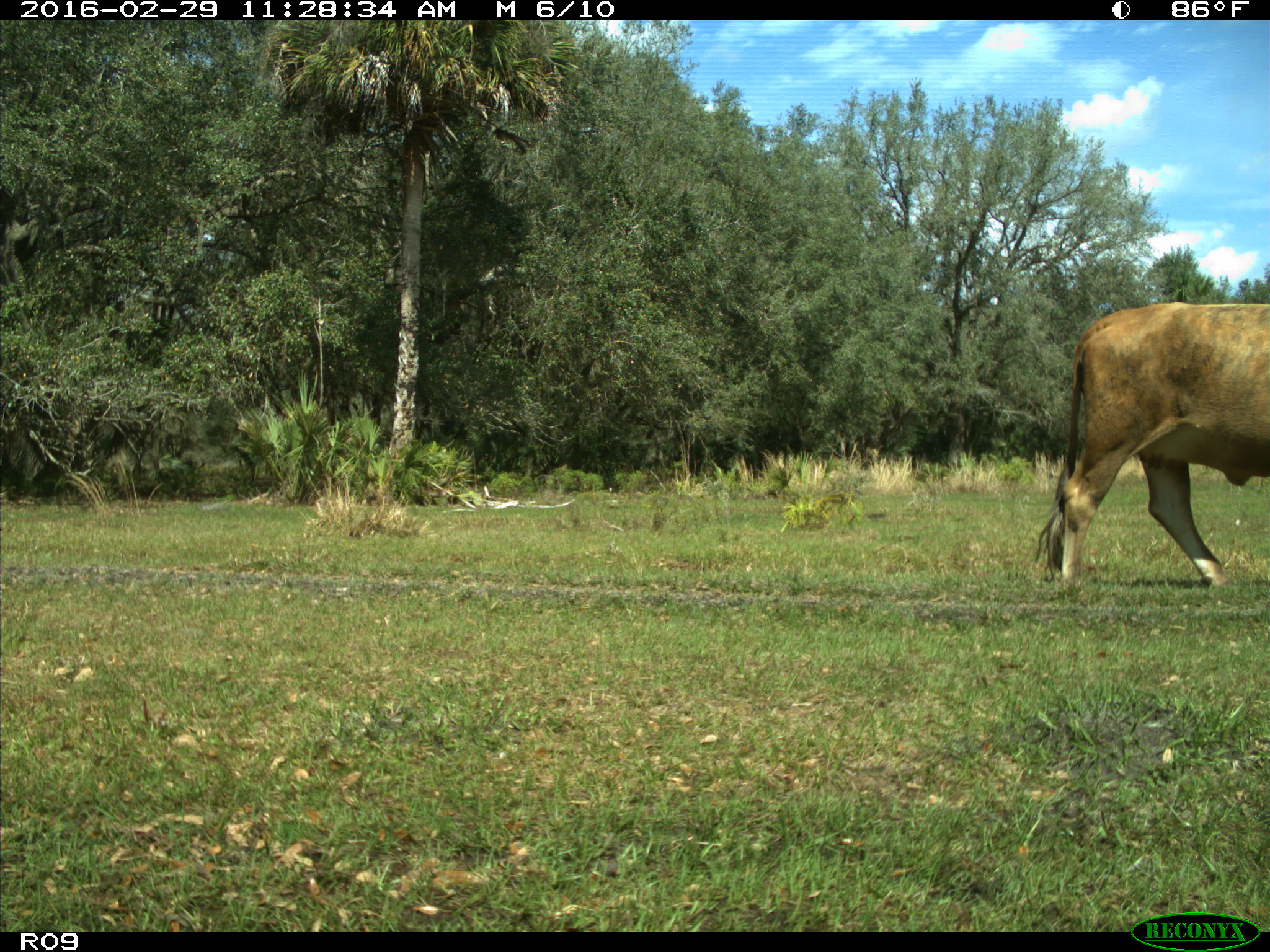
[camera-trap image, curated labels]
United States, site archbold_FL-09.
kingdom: Animalia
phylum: Chordata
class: Mammalia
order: Artiodactyla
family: Bovidae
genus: Bos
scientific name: Bos taurus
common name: domestic cow